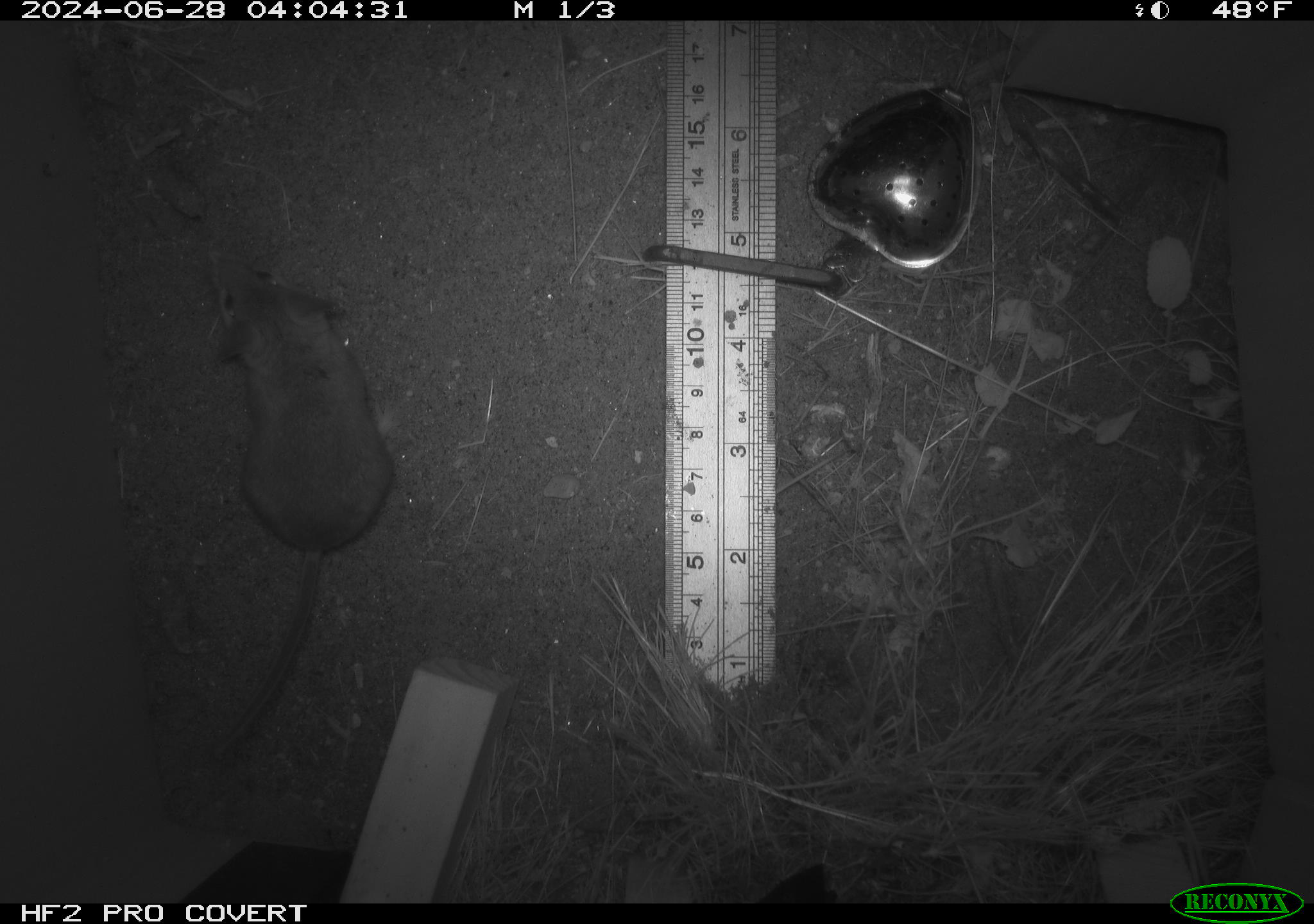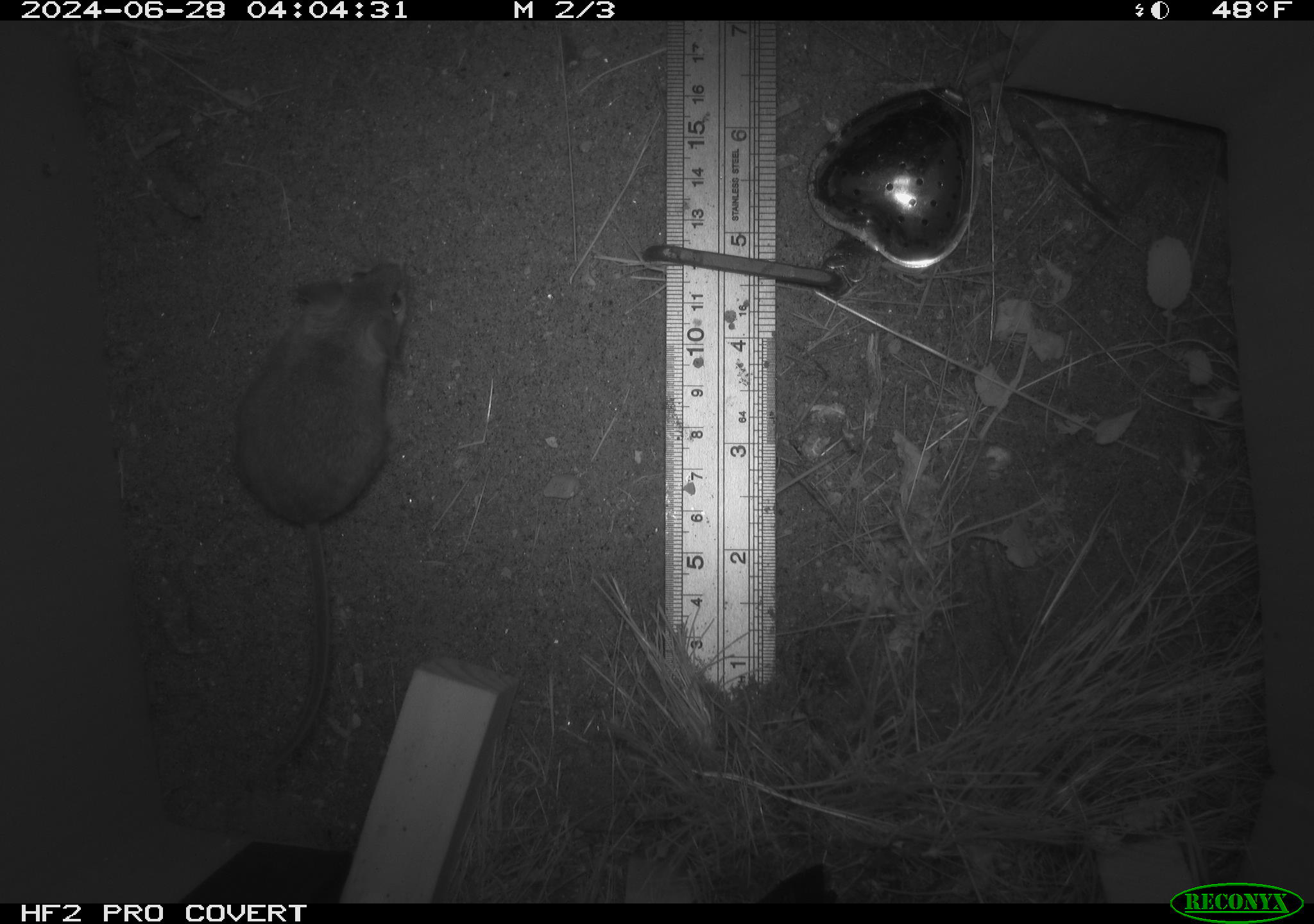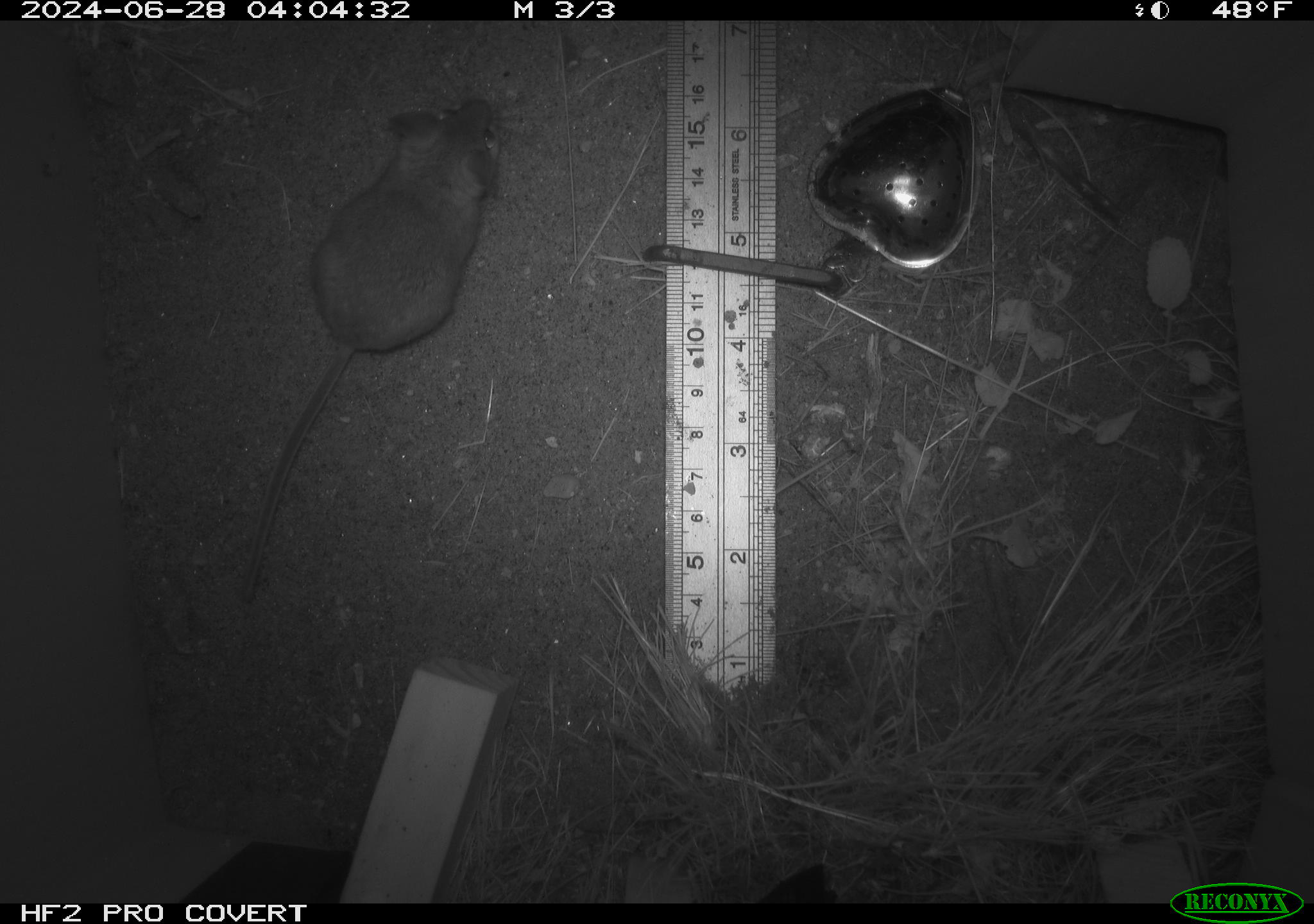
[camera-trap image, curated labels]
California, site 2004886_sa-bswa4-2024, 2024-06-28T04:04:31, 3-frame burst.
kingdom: Animalia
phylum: Chordata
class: Mammalia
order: Rodentia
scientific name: Rodentia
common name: rodent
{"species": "rodent (Rodentia)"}